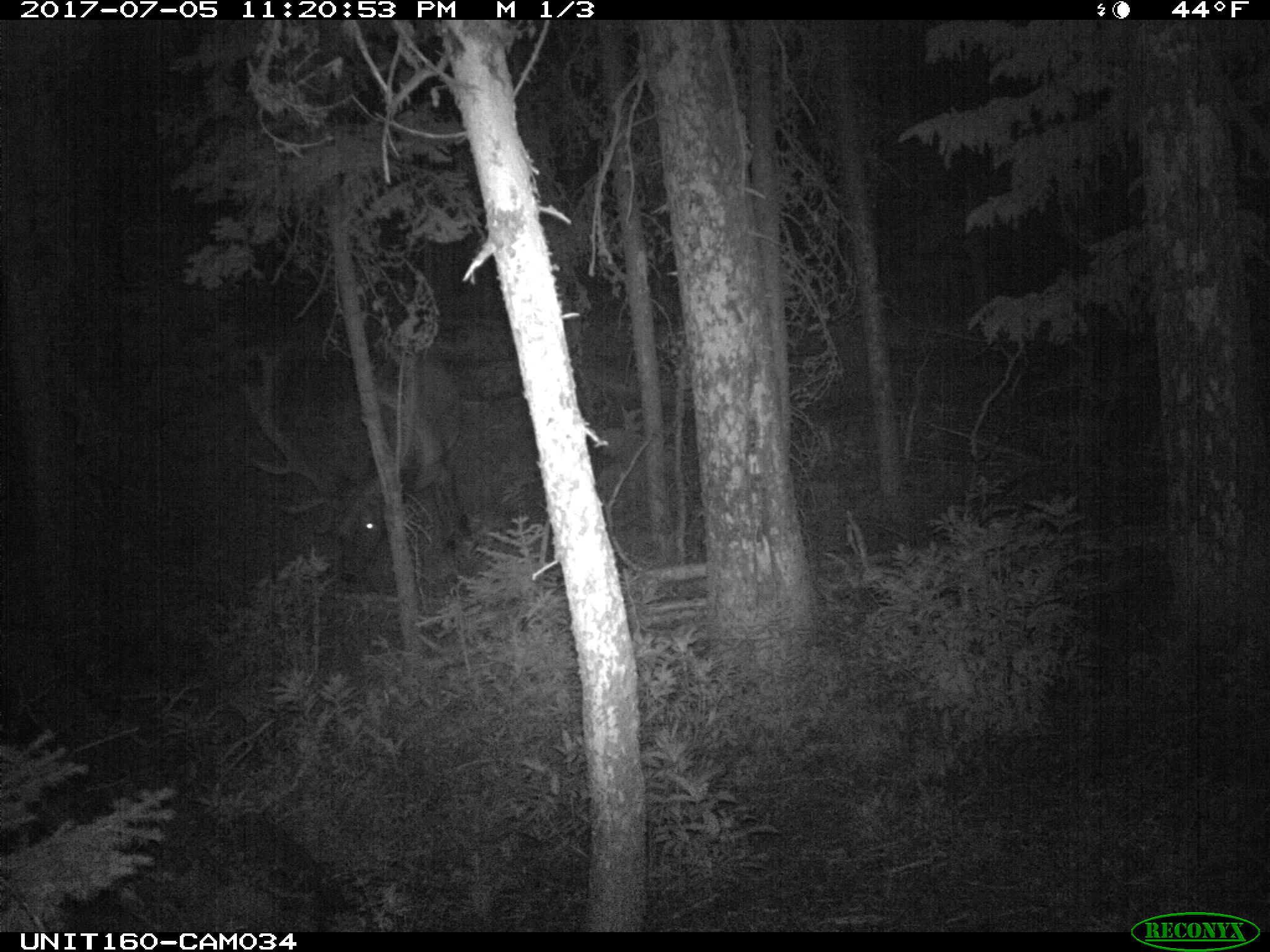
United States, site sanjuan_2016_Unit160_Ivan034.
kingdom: Animalia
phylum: Chordata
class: Mammalia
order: Artiodactyla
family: Cervidae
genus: Cervus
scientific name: Cervus elaphus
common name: red deer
Cervus elaphus (red deer).